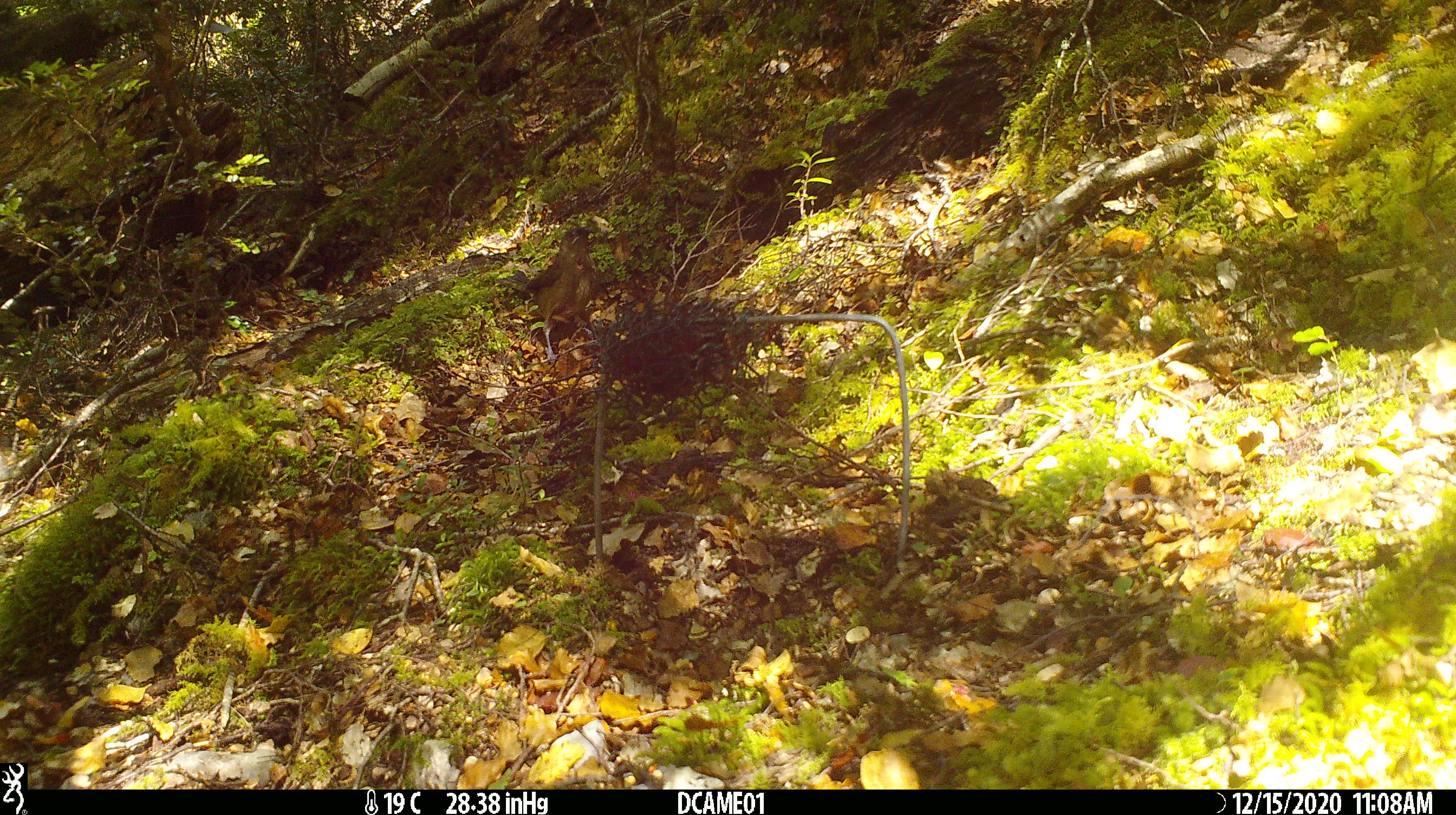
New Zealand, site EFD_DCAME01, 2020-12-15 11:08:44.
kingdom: Animalia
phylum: Chordata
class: Aves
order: Passeriformes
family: Meliphagidae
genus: Anthornis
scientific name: Anthornis melanura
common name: new zealand bellbird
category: bellbird